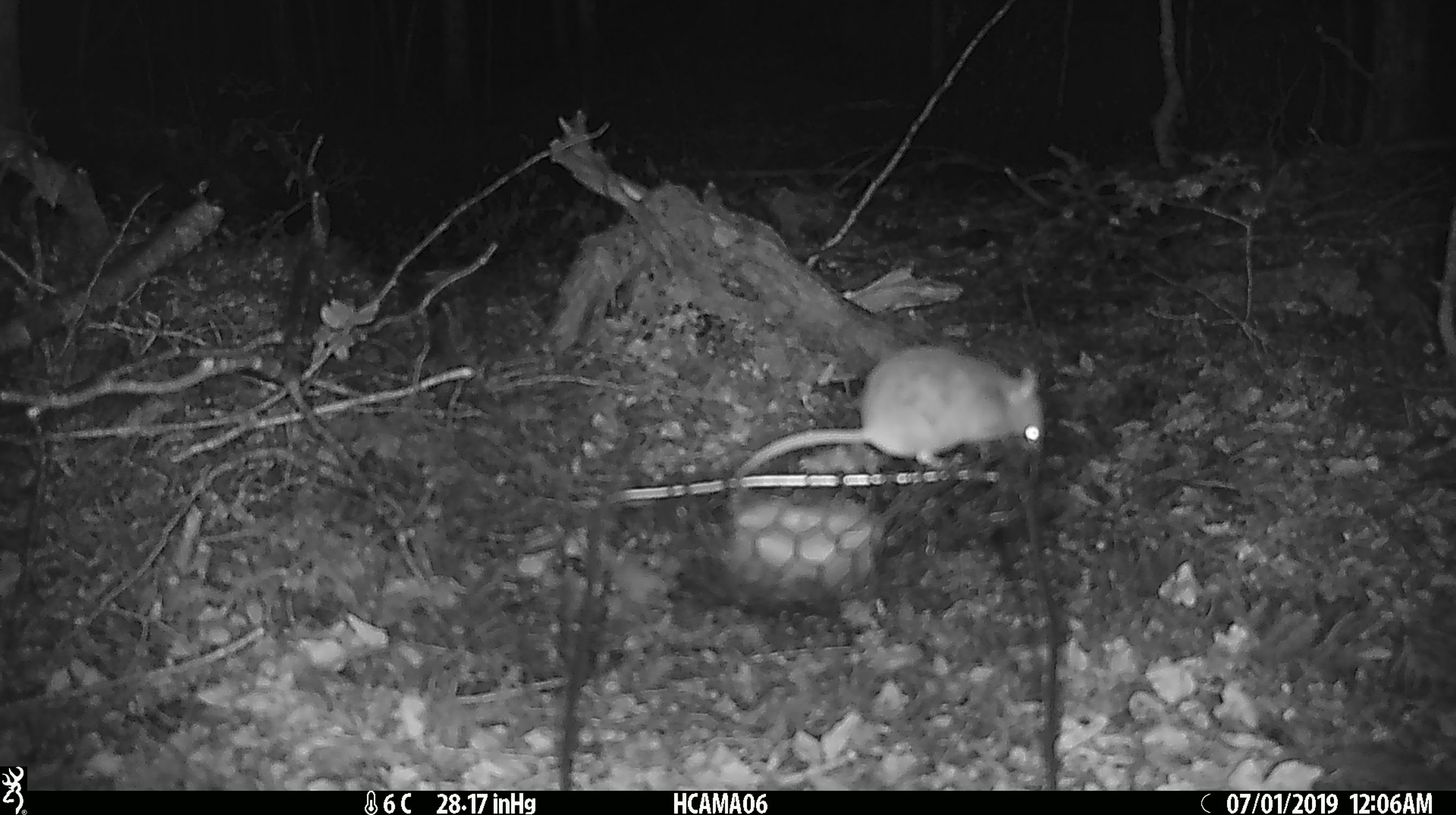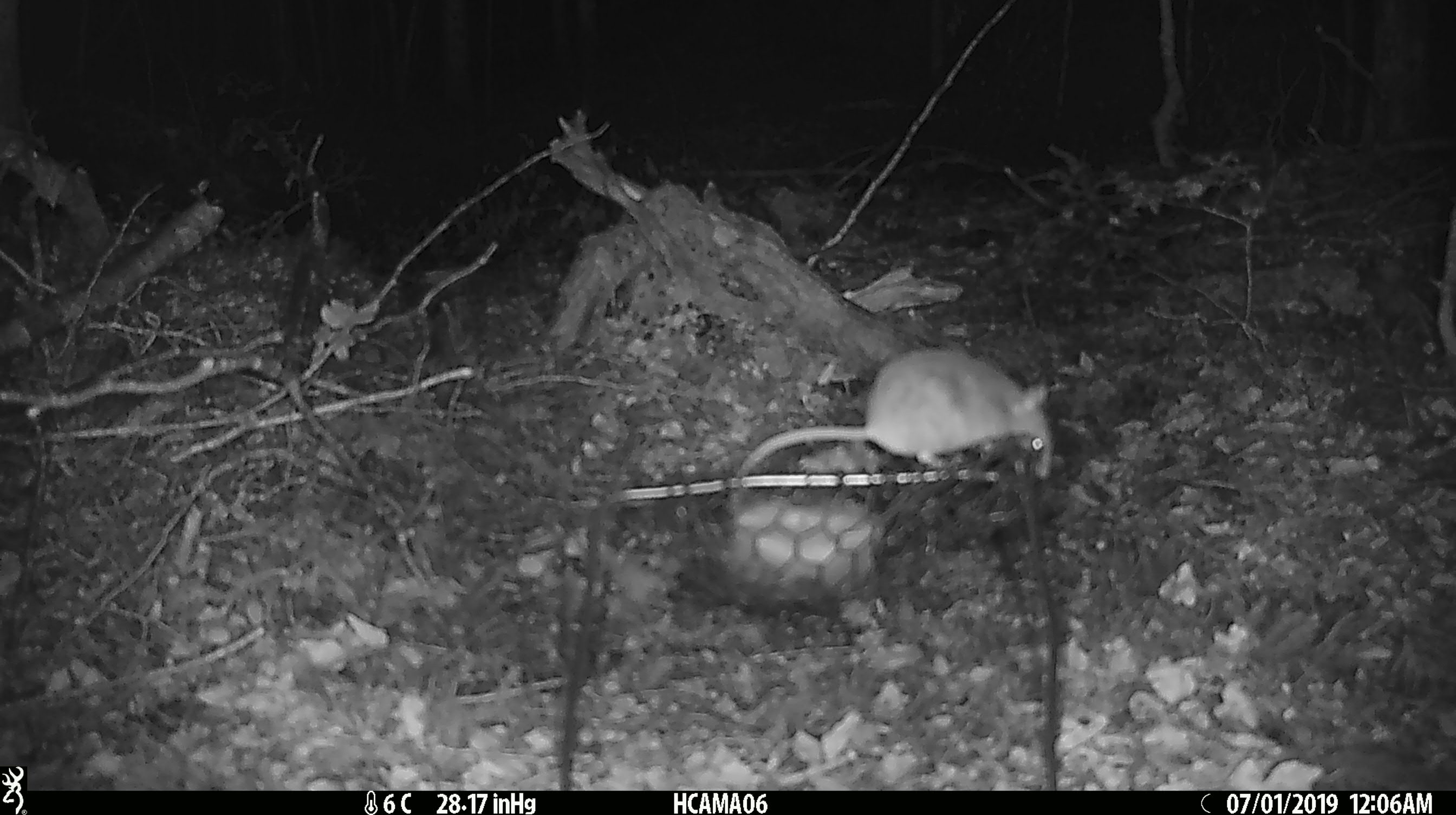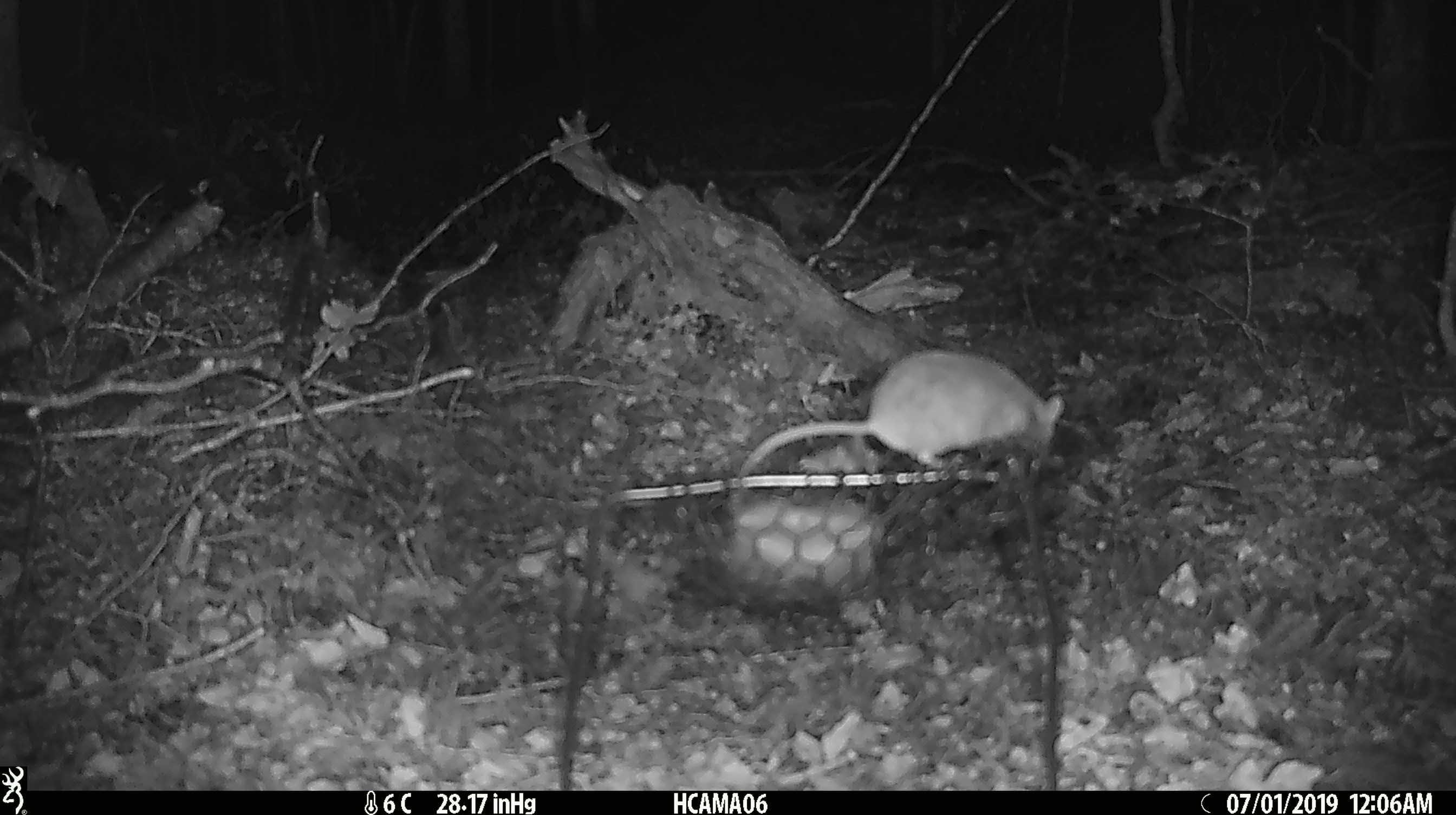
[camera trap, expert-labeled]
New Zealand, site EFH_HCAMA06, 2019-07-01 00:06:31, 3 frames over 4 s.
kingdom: Animalia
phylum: Chordata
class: Mammalia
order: Rodentia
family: Muridae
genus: Mus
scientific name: Mus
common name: mouse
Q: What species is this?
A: Mouse (Mus).